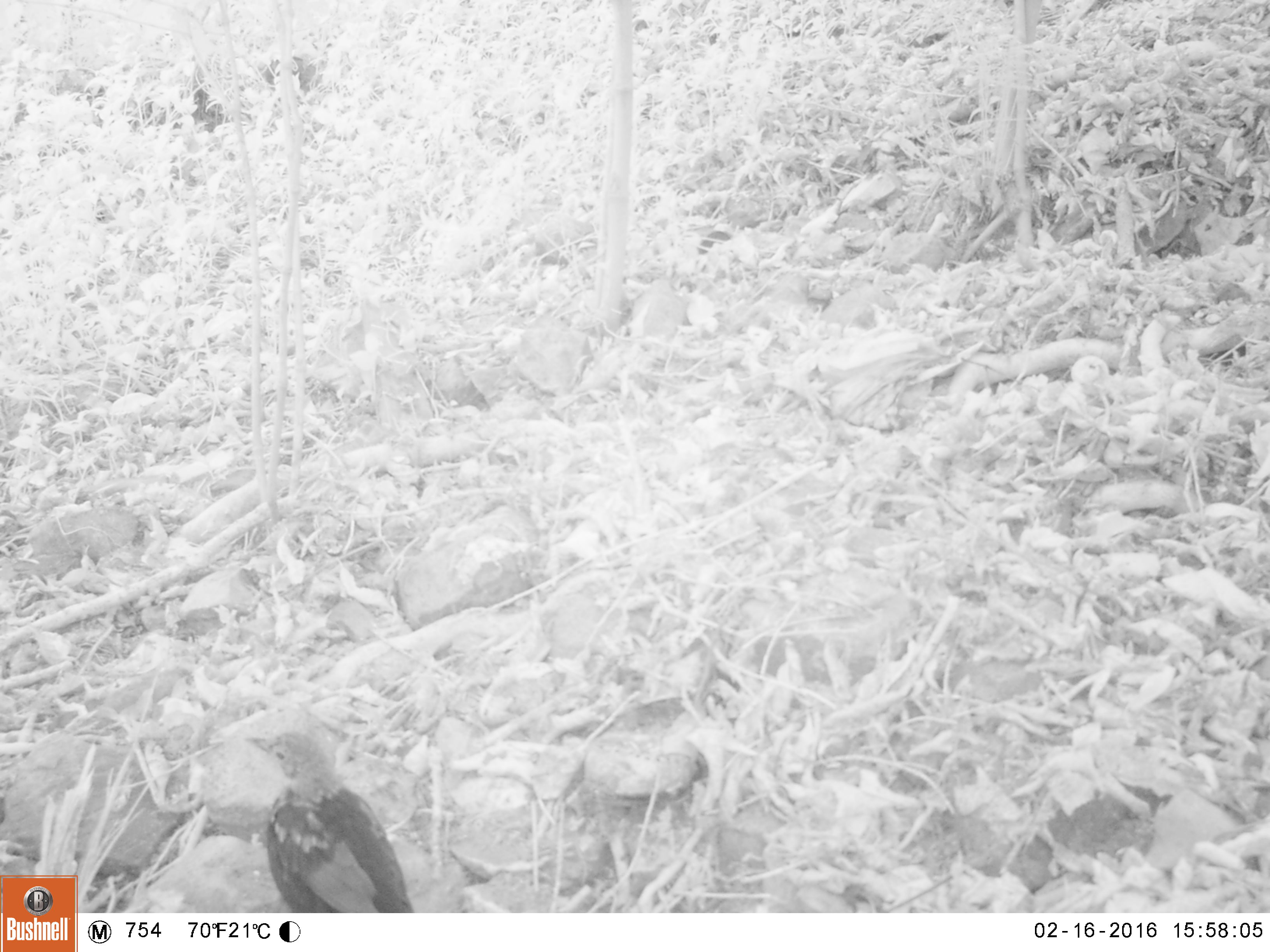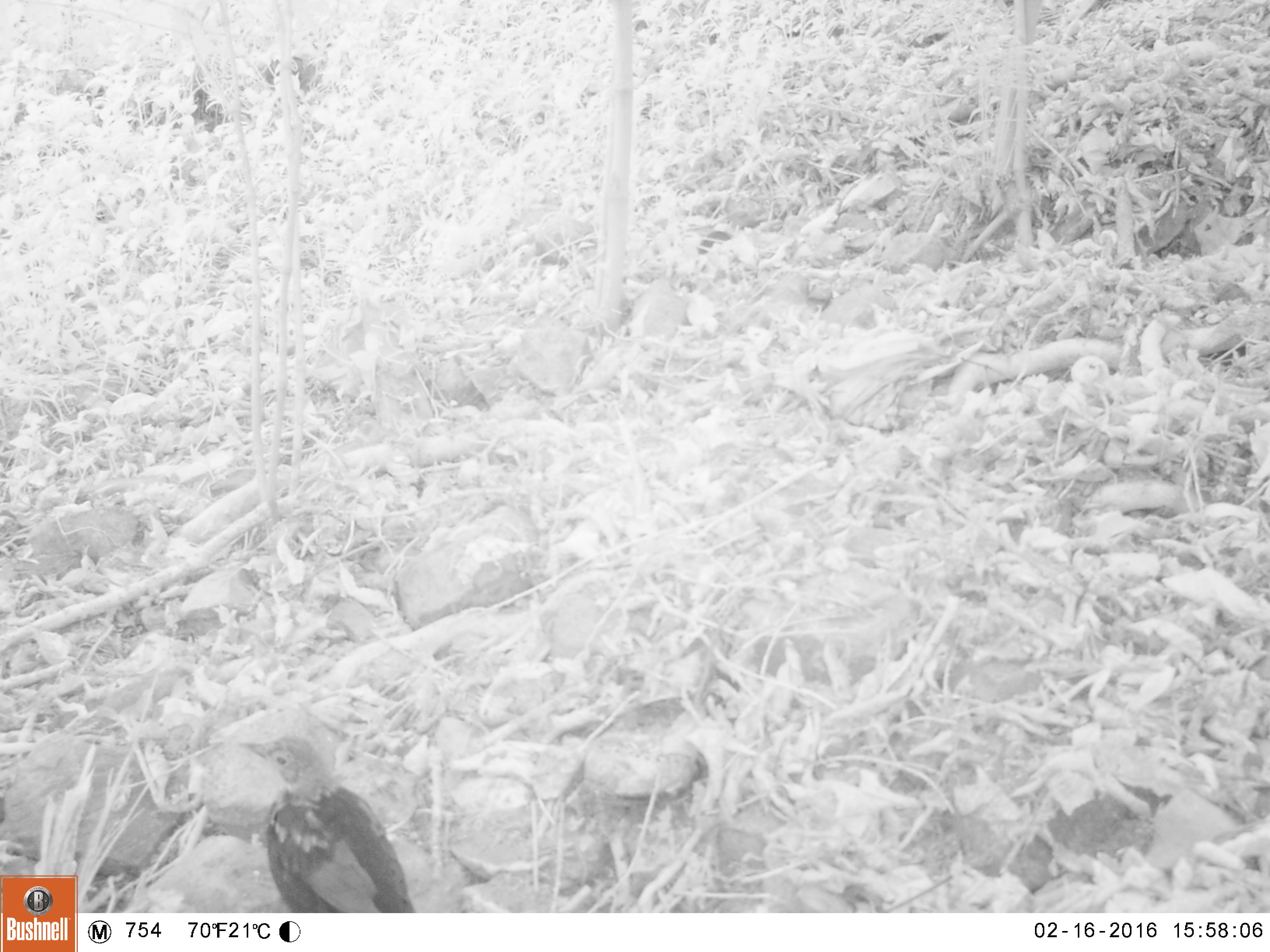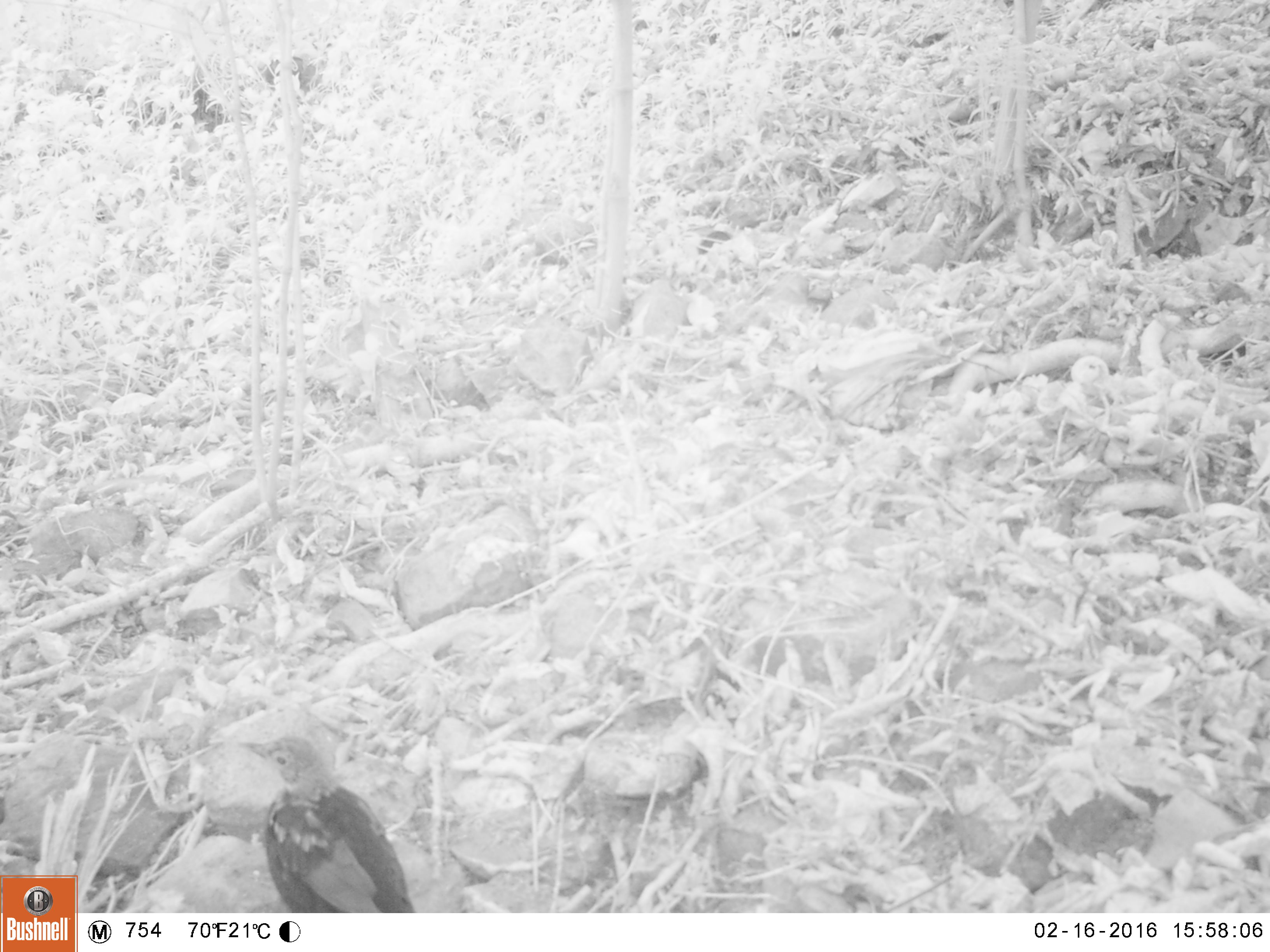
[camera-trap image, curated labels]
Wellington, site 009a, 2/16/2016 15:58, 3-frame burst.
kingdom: Animalia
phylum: Chordata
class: Aves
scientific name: Aves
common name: bird